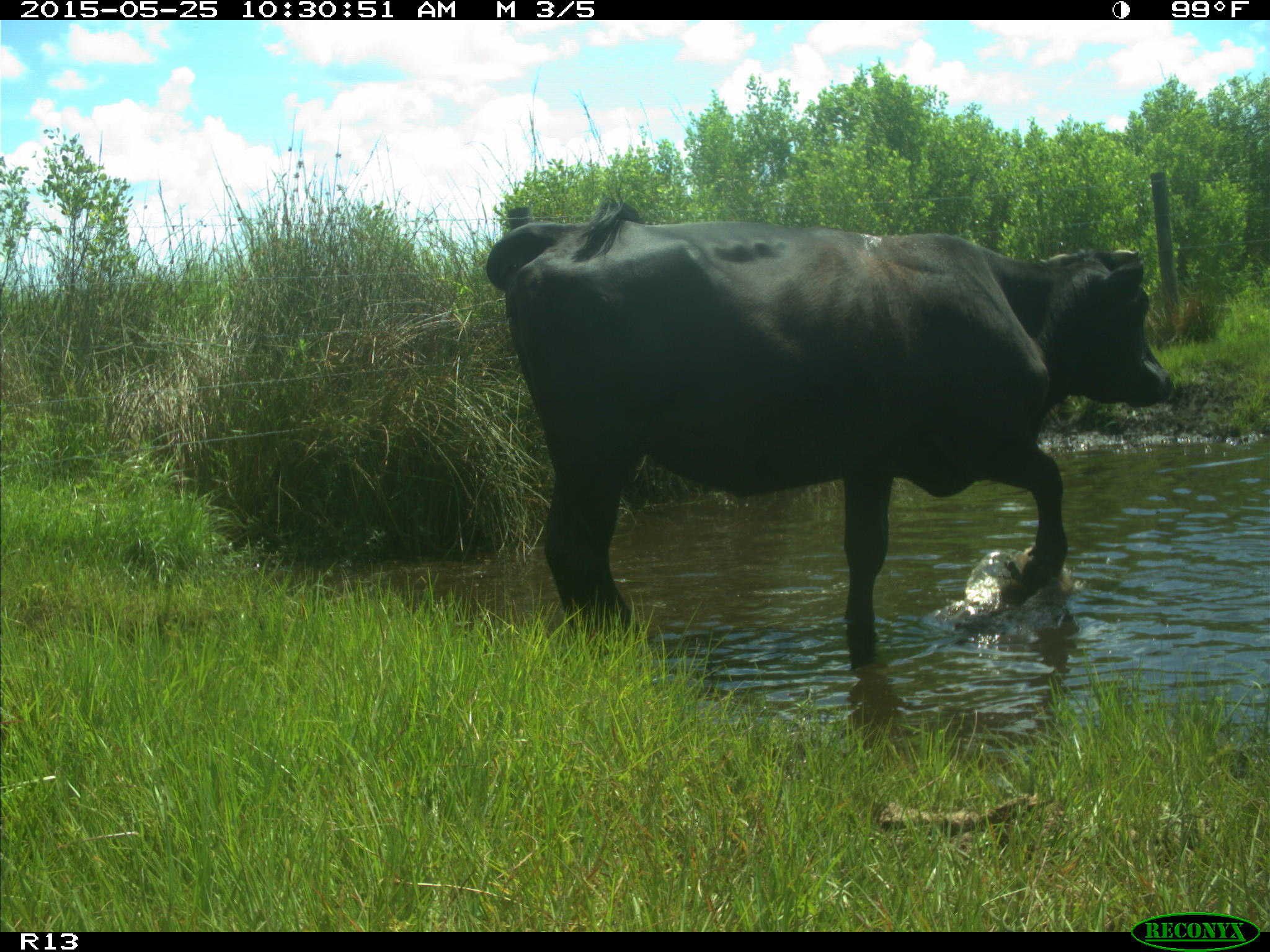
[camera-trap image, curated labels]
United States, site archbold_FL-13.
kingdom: Animalia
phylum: Chordata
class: Mammalia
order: Artiodactyla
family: Bovidae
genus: Bos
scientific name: Bos taurus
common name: domestic cow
Bos taurus (domestic cow).